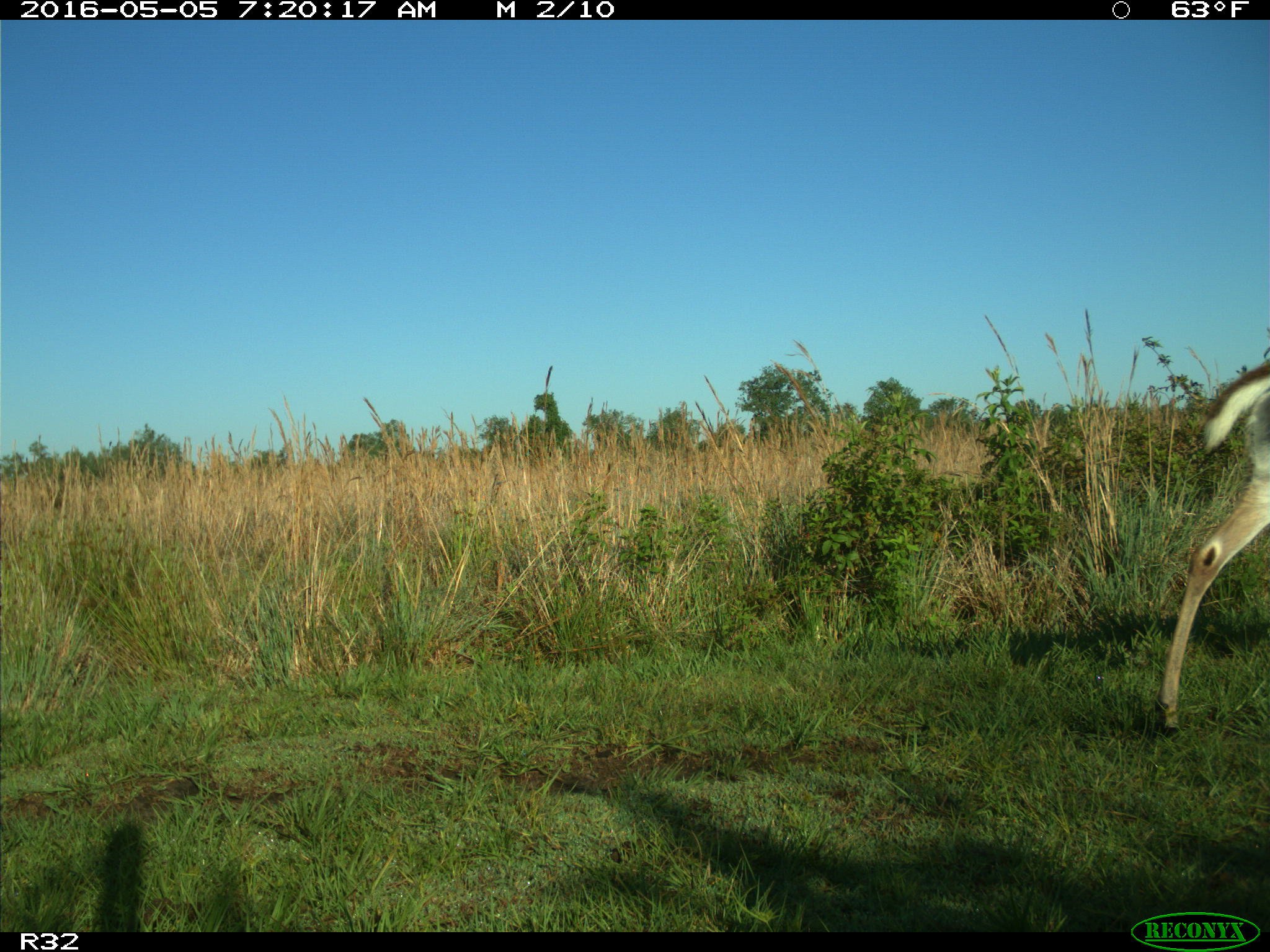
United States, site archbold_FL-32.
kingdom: Animalia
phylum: Chordata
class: Mammalia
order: Artiodactyla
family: Cervidae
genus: Odocoileus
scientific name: Odocoileus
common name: deer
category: unidentified deer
Unidentified deer (deer) (Odocoileus).